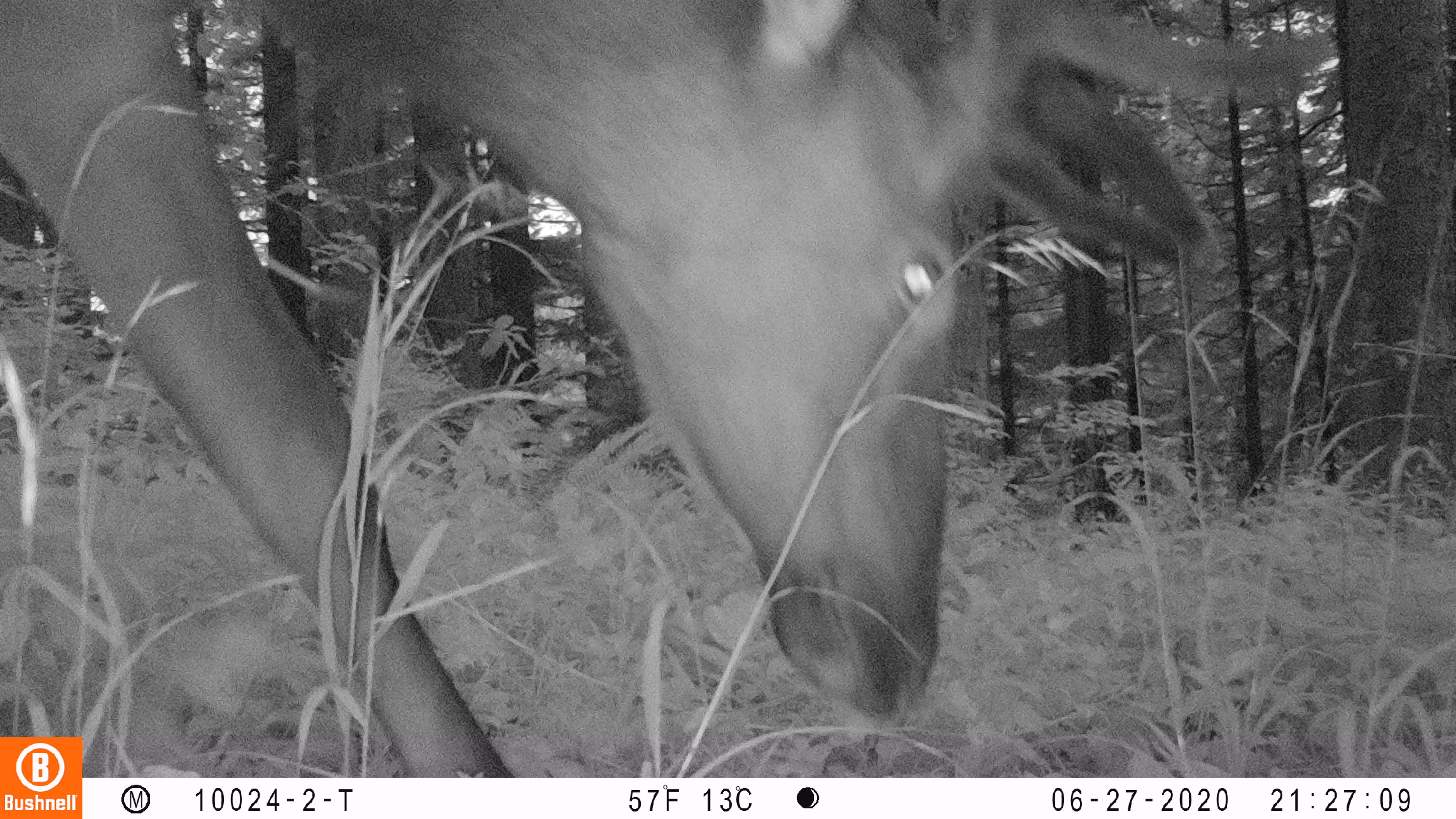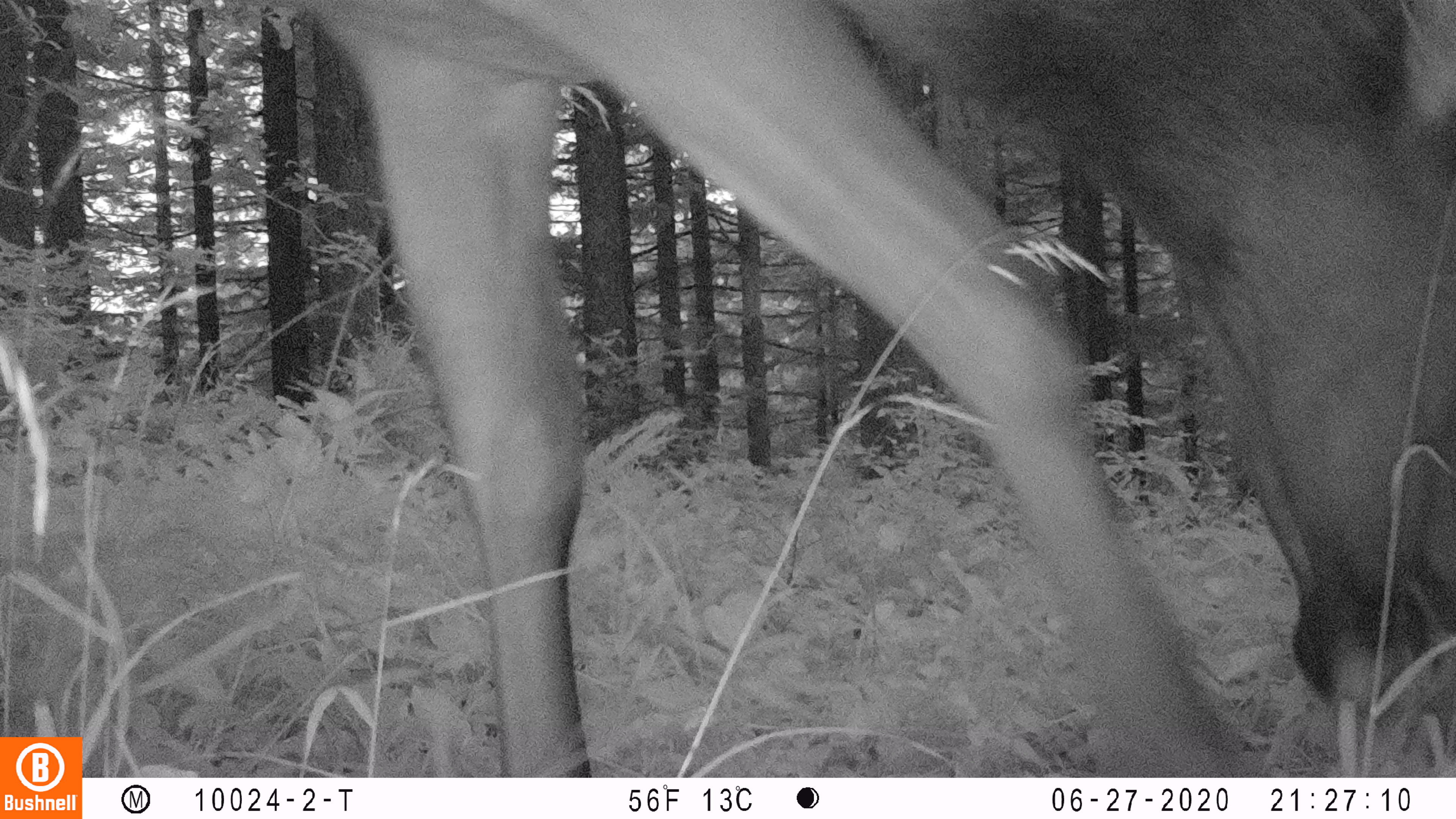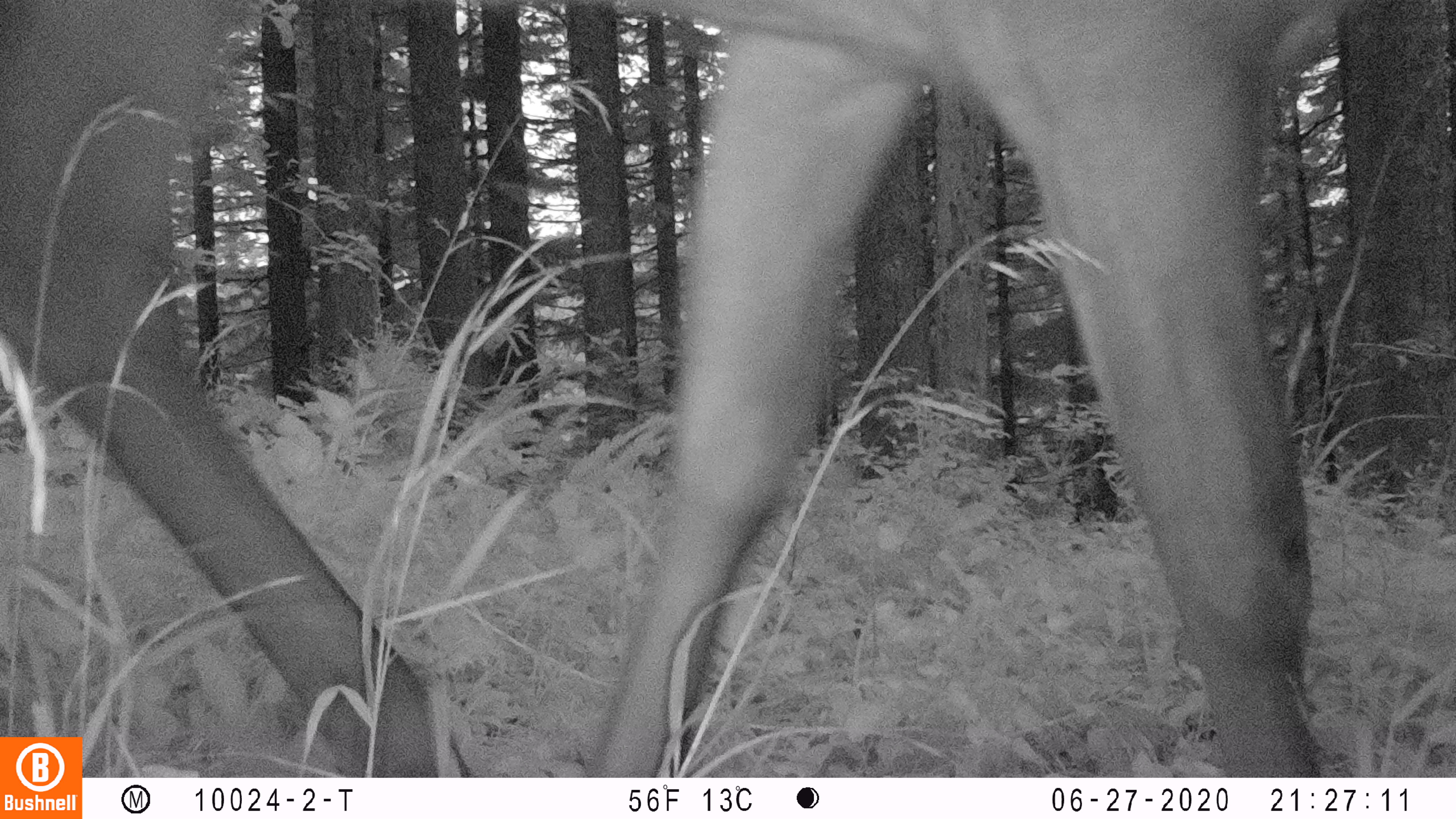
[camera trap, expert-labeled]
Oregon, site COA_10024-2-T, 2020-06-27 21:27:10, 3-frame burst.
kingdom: Animalia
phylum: Chordata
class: Mammalia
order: Artiodactyla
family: Cervidae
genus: Cervus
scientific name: Cervus canadensis roosevelti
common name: roosevelt elk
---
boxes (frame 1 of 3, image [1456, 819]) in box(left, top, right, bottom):
roosevelt elk: box(0, 2, 1335, 730)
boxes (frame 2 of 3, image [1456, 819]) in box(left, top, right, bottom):
roosevelt elk: box(266, 0, 1447, 770)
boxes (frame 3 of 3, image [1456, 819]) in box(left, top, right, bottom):
roosevelt elk: box(4, 0, 1360, 730)